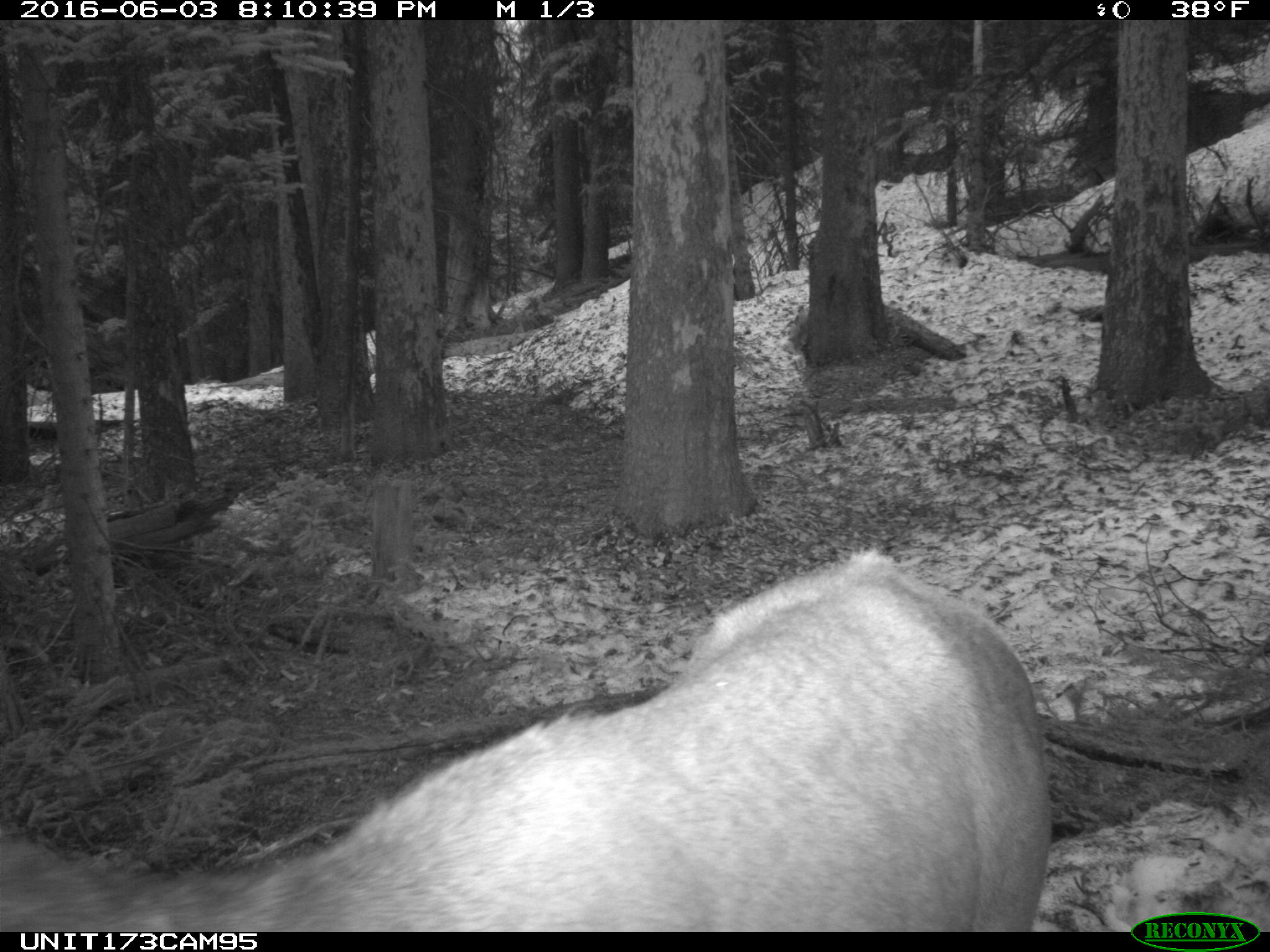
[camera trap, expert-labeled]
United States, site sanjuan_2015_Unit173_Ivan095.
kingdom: Animalia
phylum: Chordata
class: Mammalia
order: Artiodactyla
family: Cervidae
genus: Cervus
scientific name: Cervus elaphus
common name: red deer